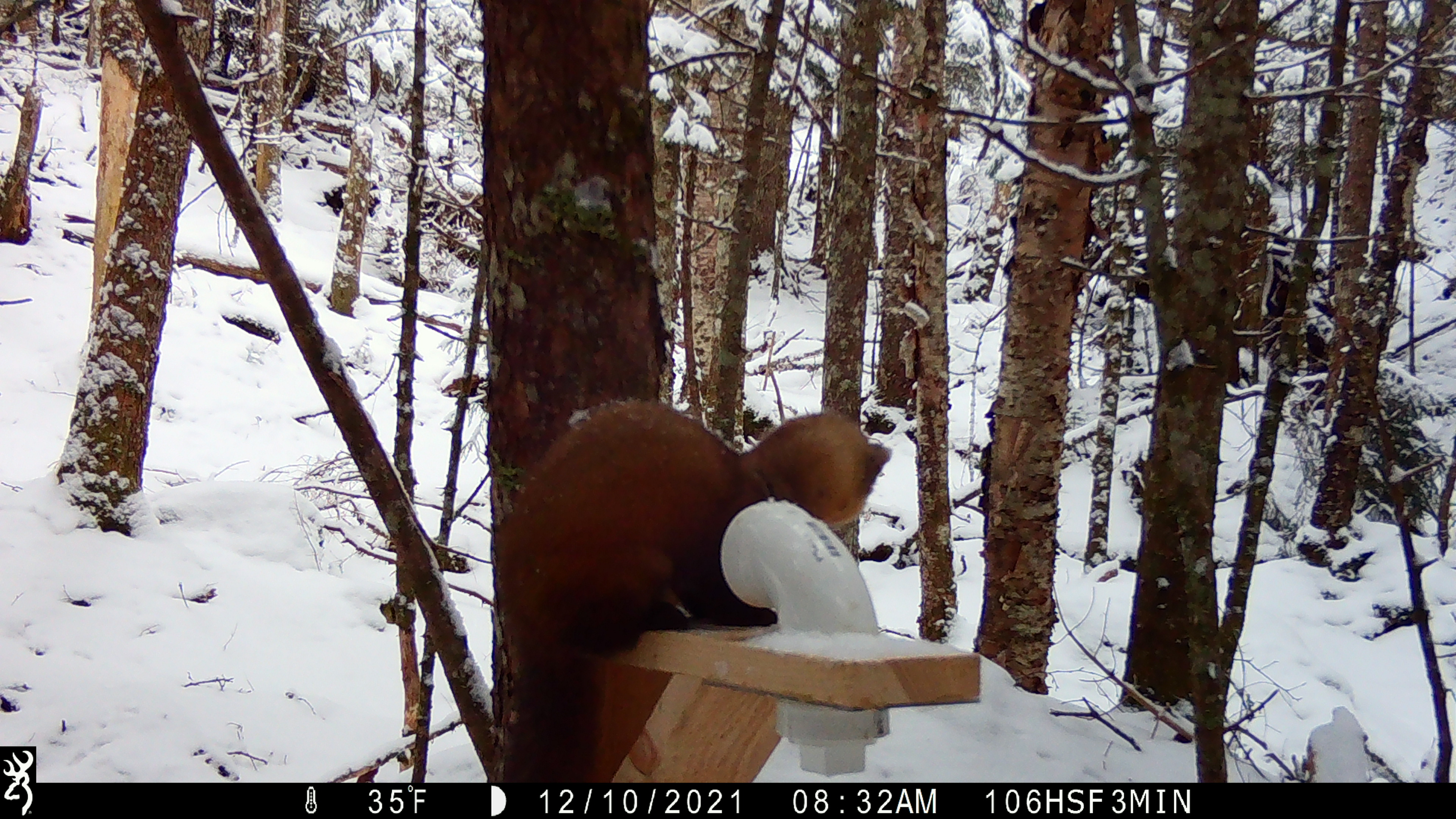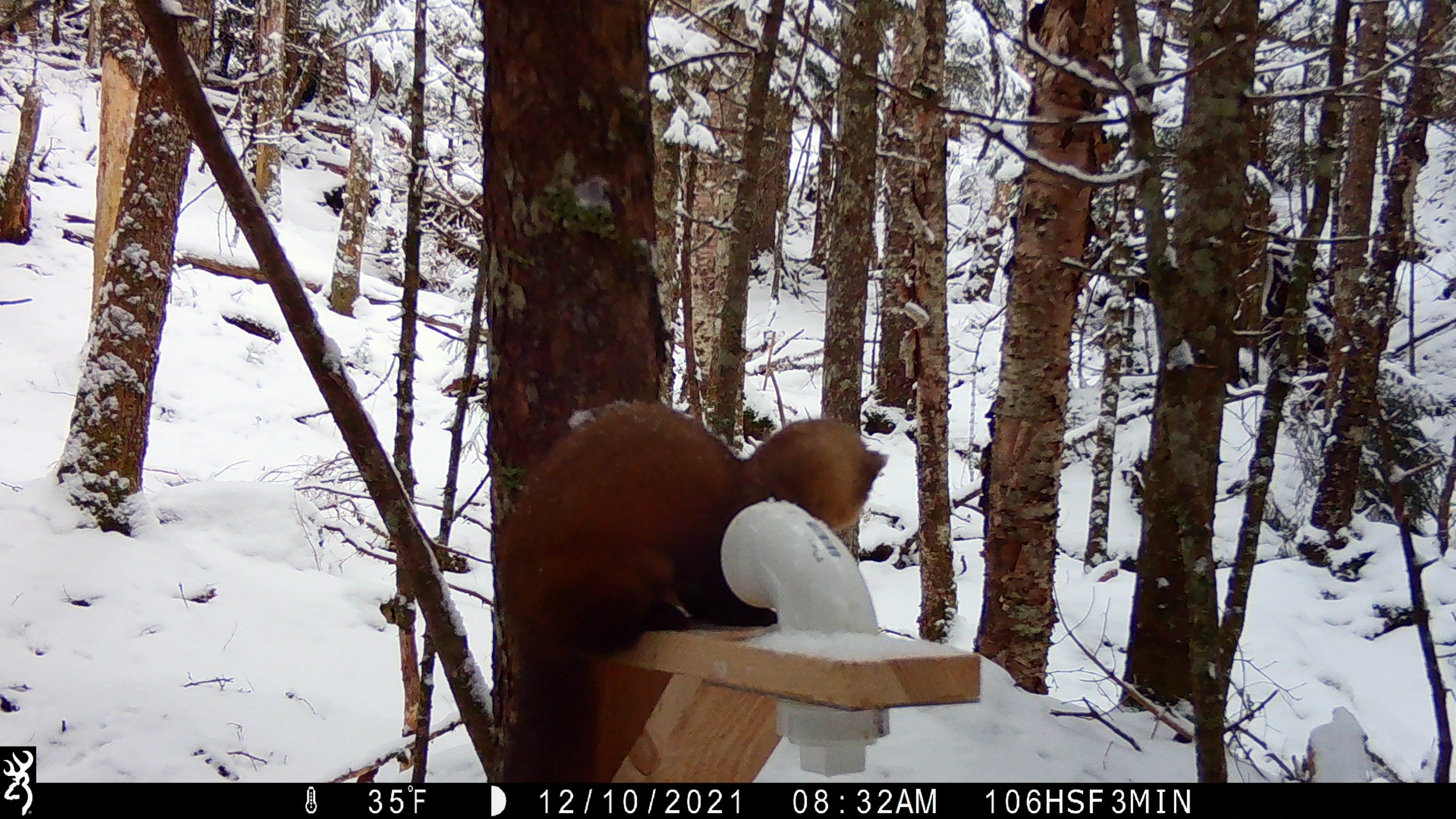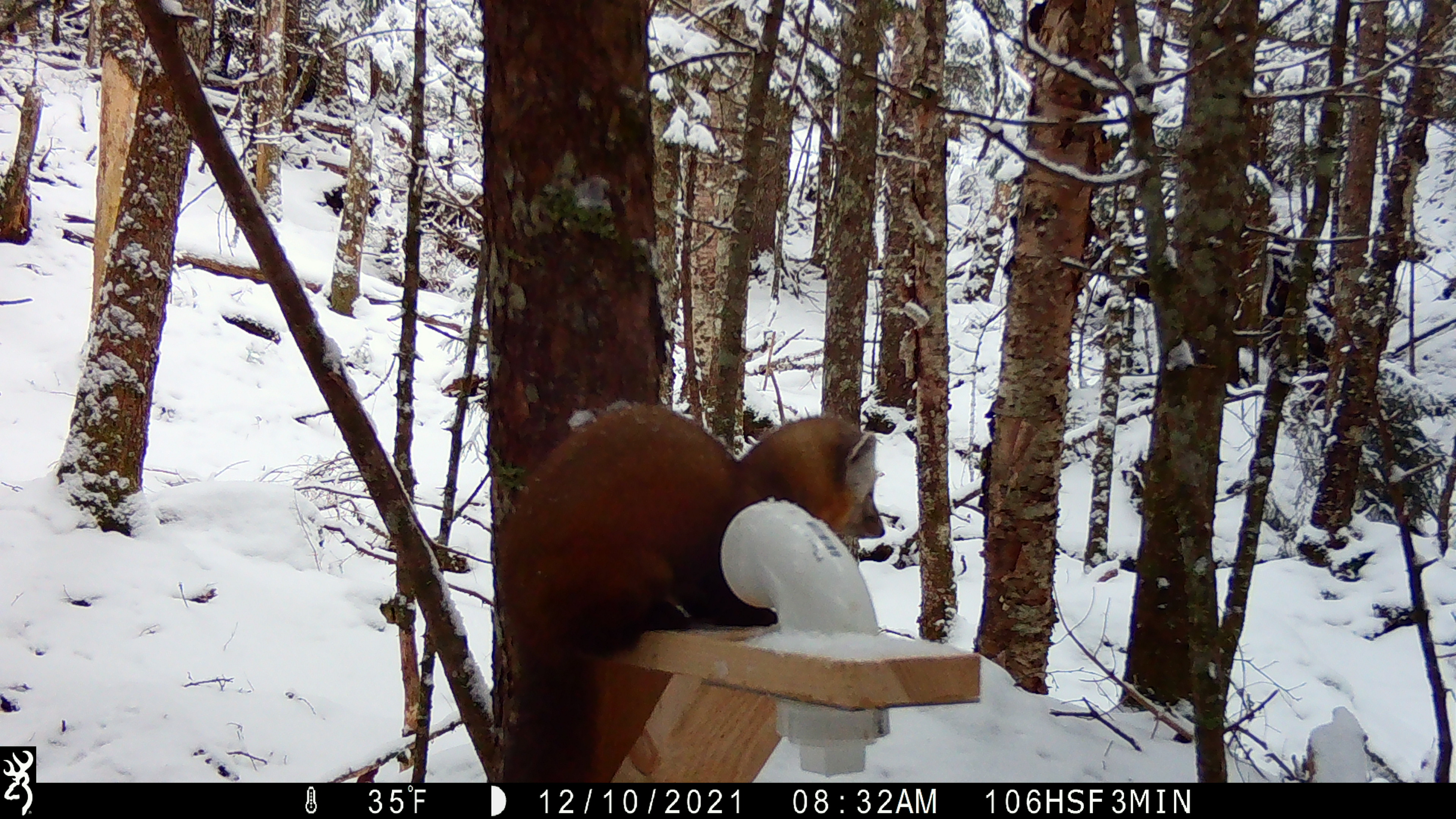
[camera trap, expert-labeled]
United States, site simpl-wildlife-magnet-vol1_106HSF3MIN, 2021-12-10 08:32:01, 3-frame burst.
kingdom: Animalia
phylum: Chordata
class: Mammalia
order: Carnivora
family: Mustelidae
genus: Martes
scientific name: Martes americana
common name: american marten